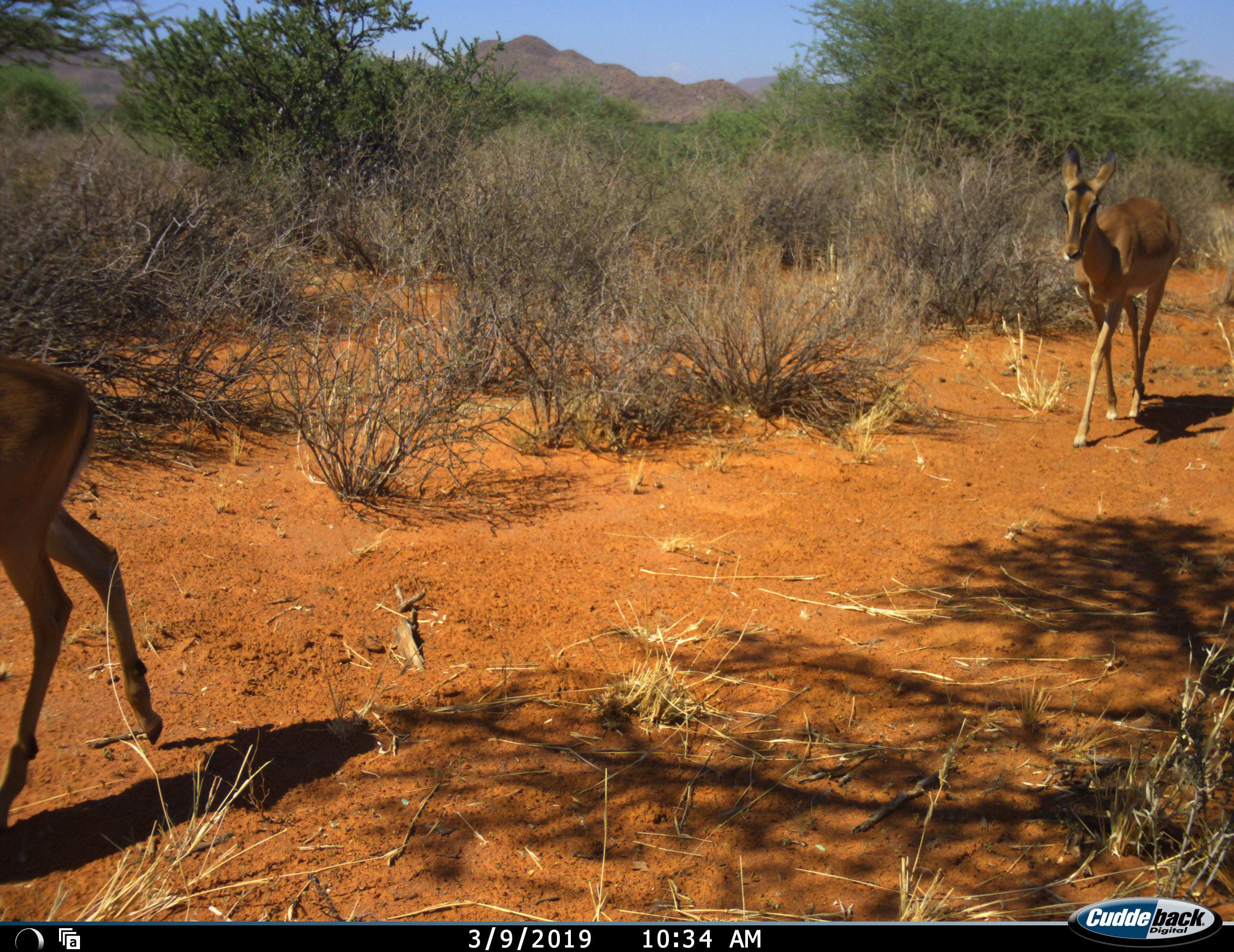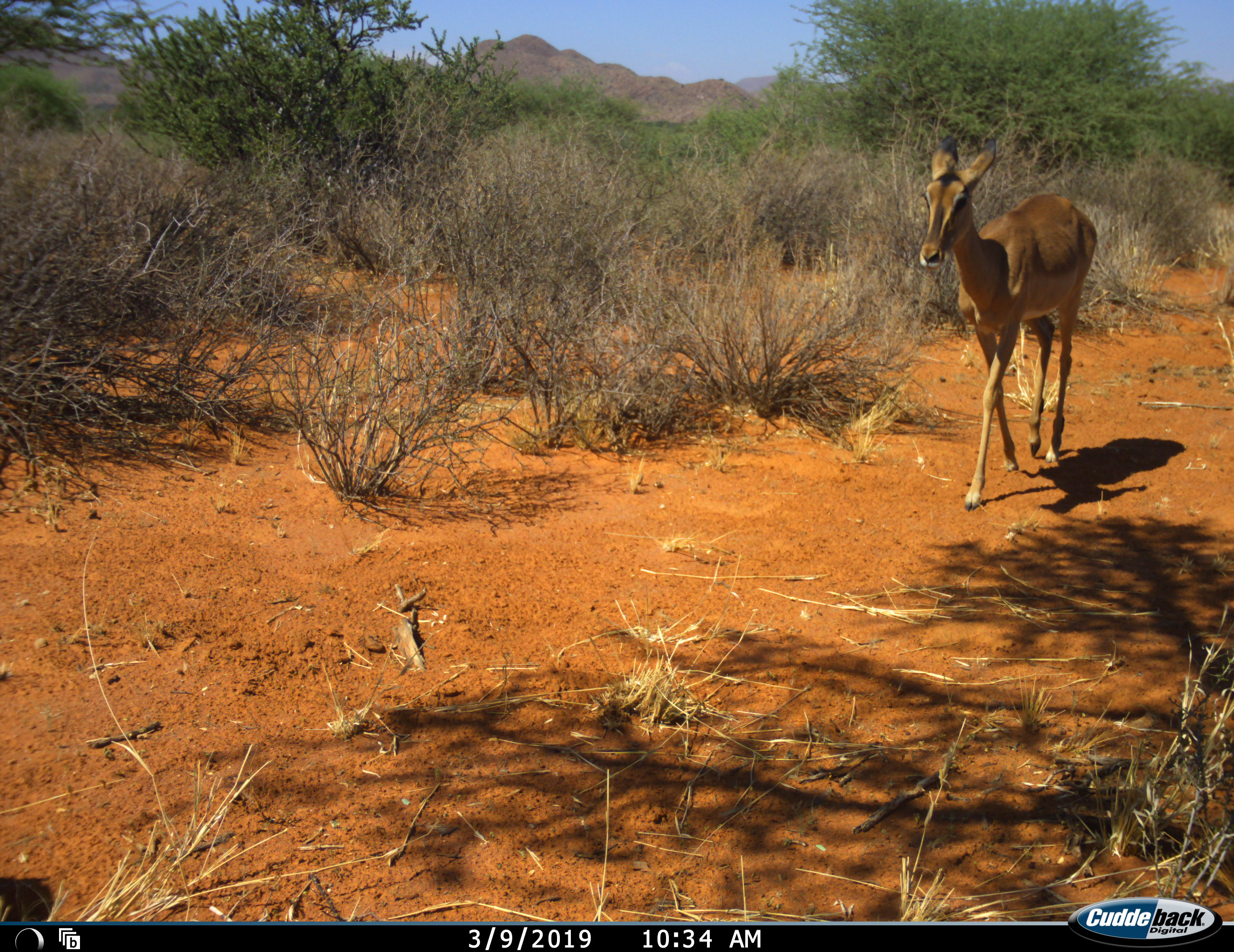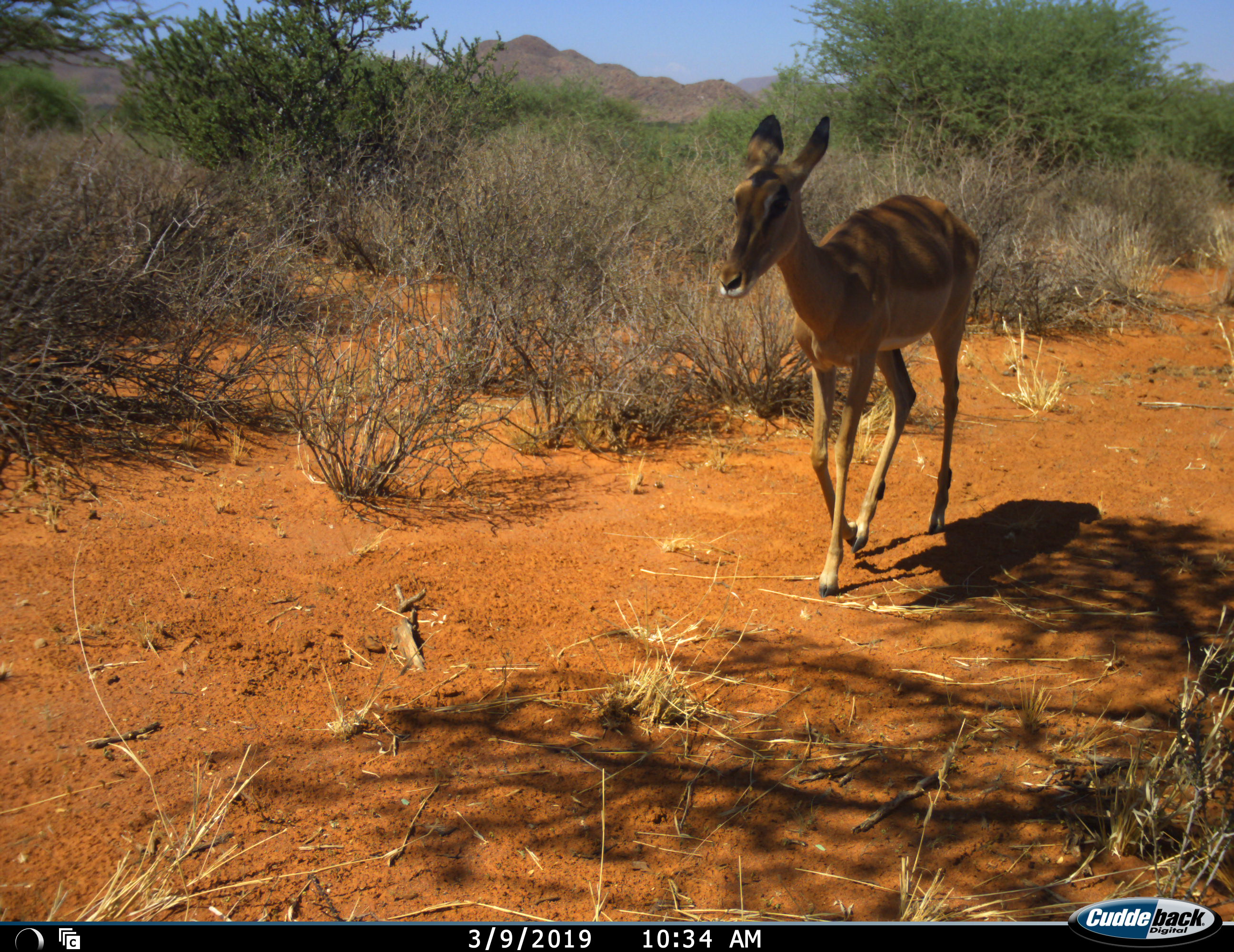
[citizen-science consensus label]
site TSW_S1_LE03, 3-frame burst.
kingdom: Animalia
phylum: Chordata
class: Mammalia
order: Artiodactyla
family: Bovidae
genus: Aepyceros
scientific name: Aepyceros melampus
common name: impala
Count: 2.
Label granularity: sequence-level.